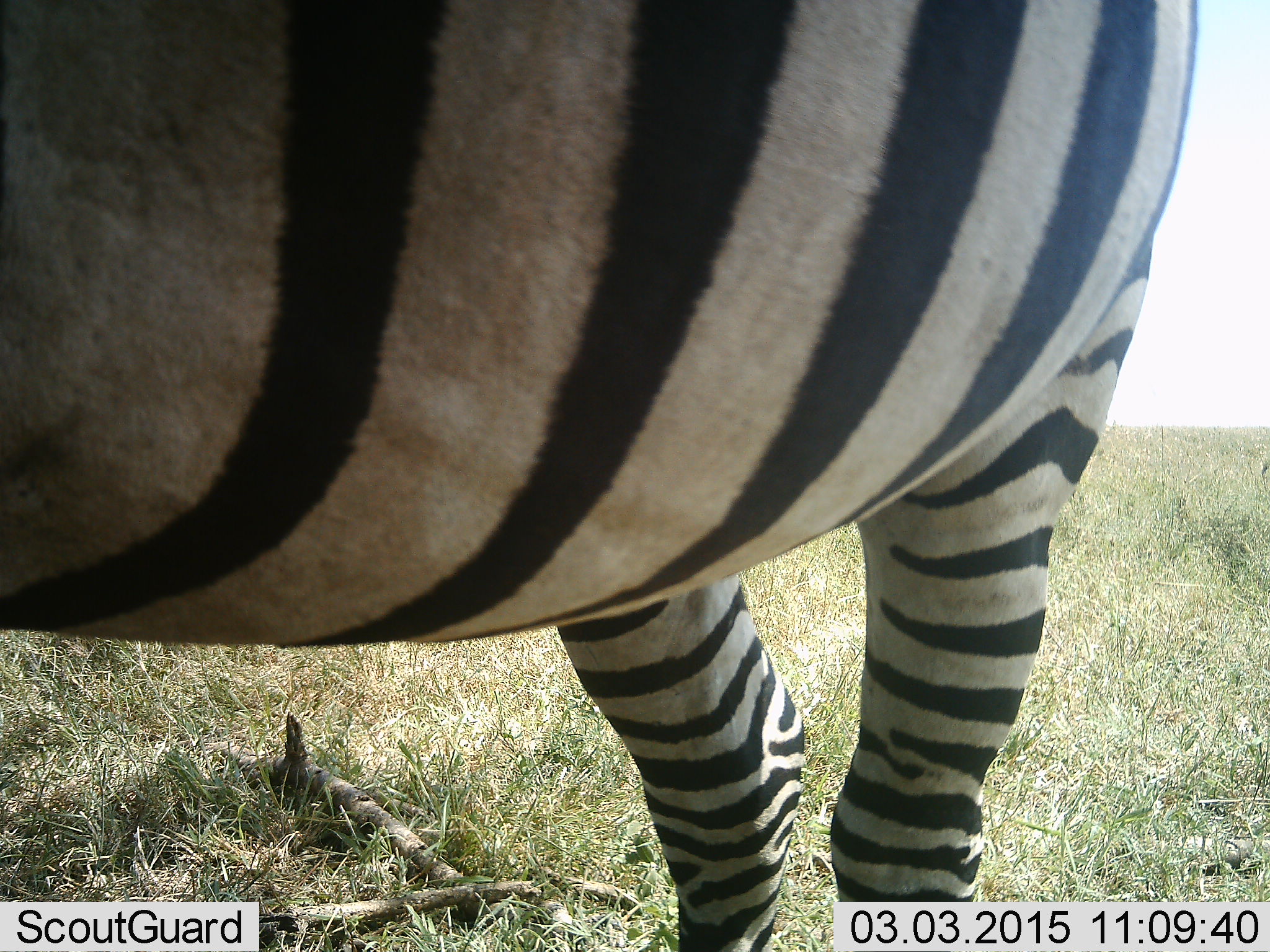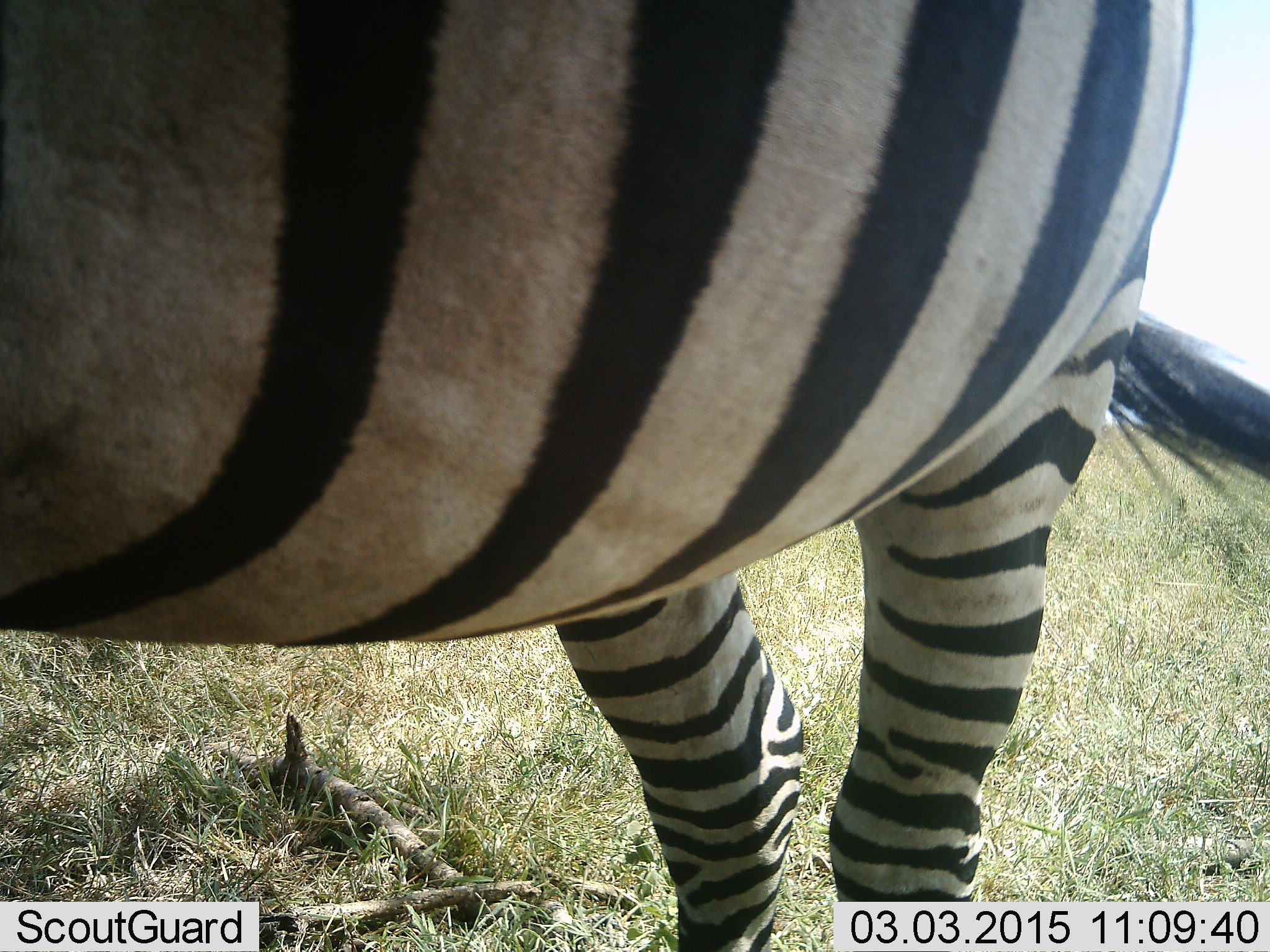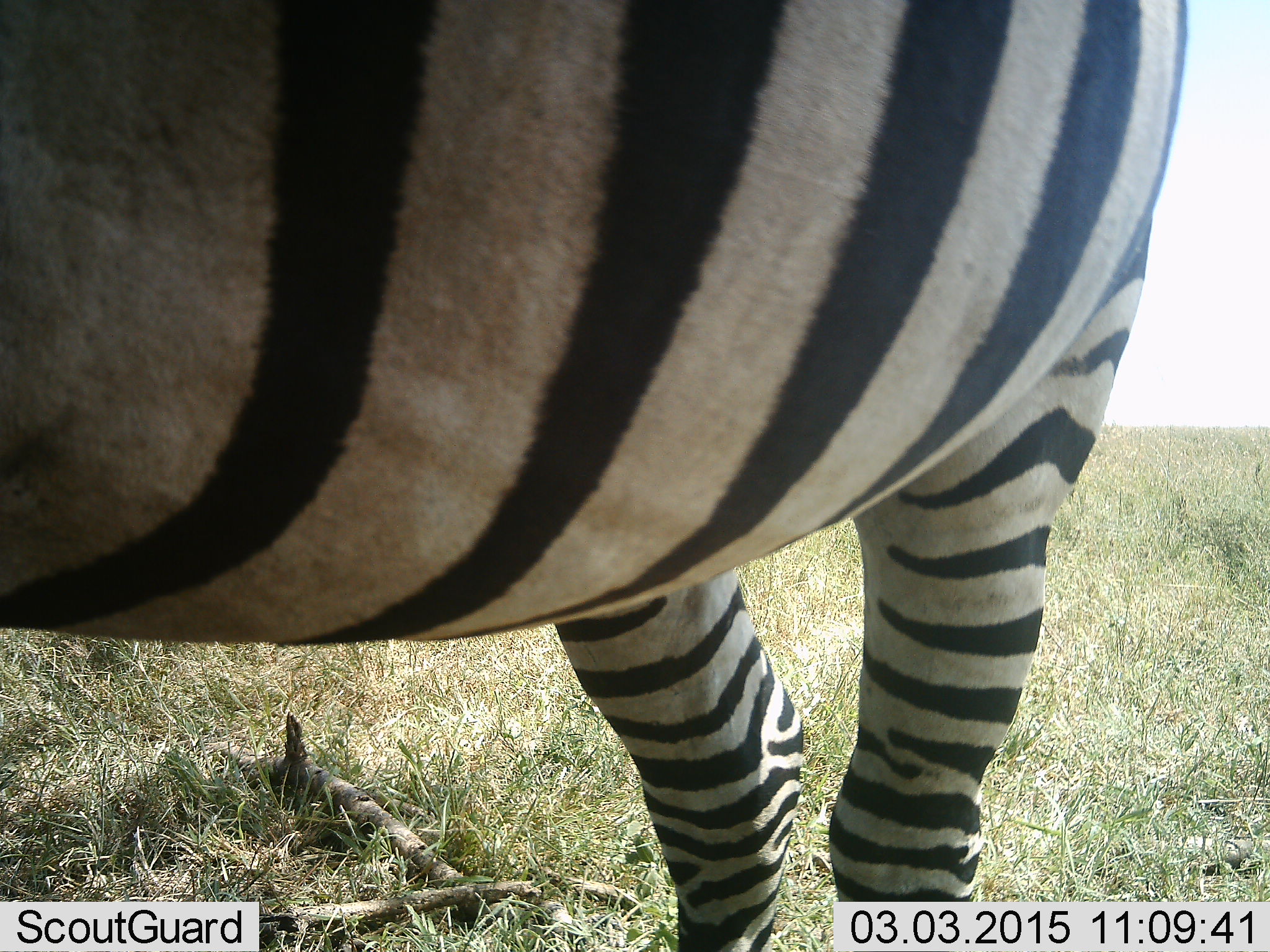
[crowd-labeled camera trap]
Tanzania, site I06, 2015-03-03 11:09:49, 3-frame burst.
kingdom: Animalia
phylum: Chordata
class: Mammalia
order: Perissodactyla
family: Equidae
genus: Equus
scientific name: Equus quagga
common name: plains zebra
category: zebra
Zebra (plains zebra) (Equus quagga), count 1. Behavior (volunteer vote fractions): standing 100%, resting 0%, moving 0%, interacting 0%. Young present (vote fraction): 0%. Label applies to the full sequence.